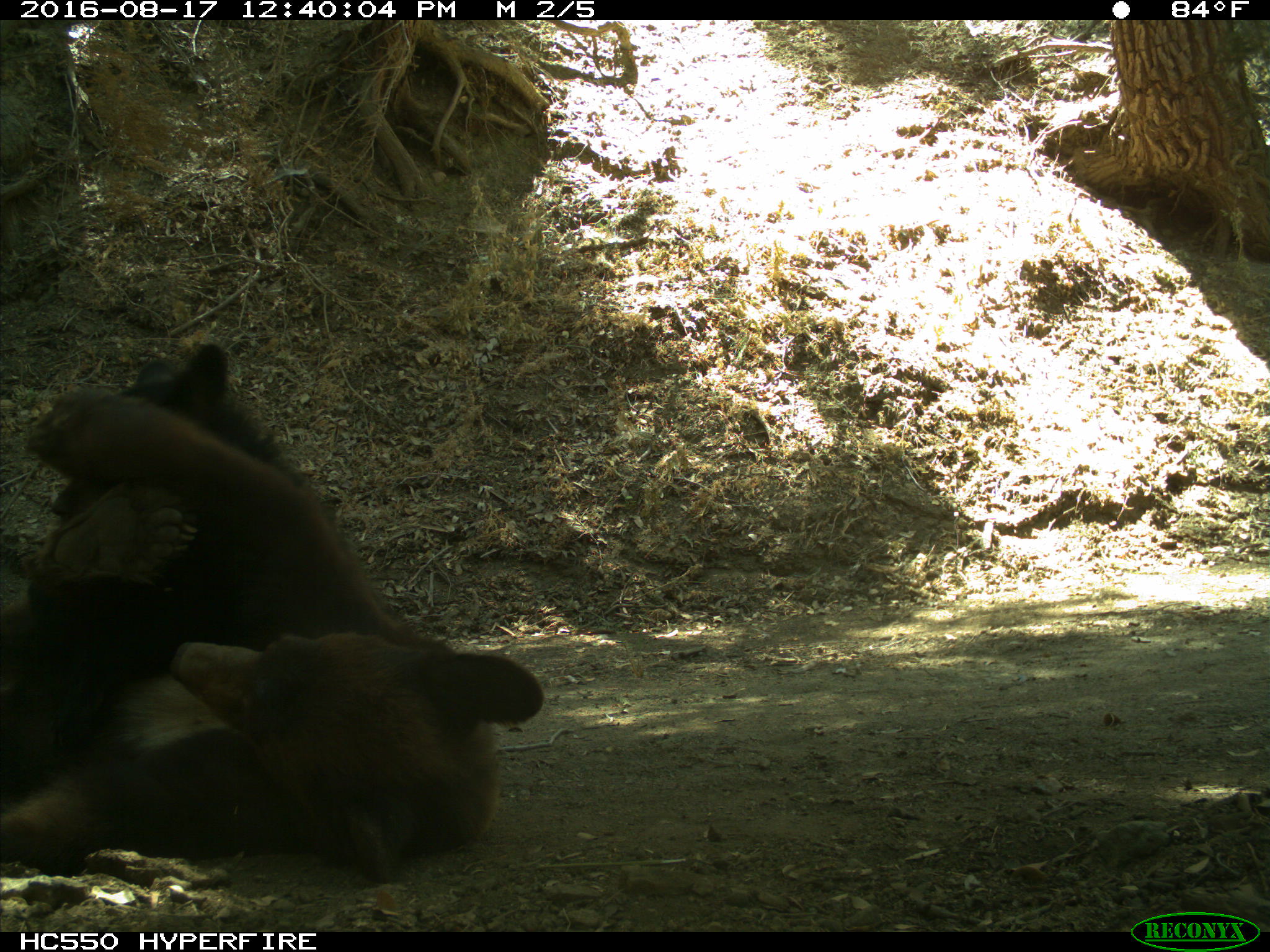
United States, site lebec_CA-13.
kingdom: Animalia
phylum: Chordata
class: Mammalia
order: Carnivora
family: Ursidae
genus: Ursus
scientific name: Ursus americanus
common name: american black bear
Ursus americanus (american black bear).